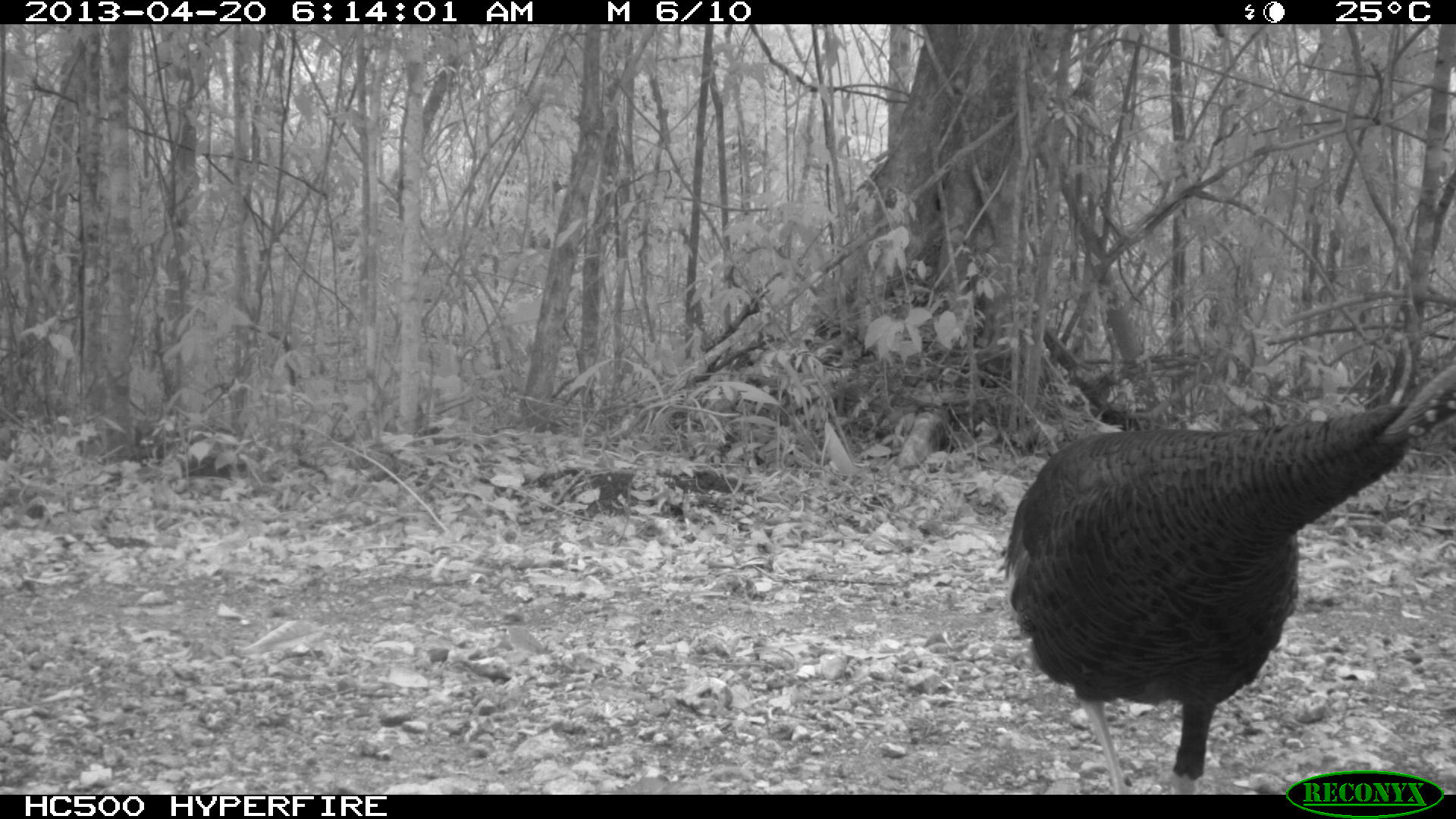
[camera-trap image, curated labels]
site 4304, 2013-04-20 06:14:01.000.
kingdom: Animalia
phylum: Chordata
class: Aves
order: Galliformes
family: Phasianidae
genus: Meleagris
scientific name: Meleagris ocellata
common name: ocellated turkey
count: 1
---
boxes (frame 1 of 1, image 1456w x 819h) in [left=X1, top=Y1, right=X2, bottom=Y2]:
meleagris ocellata: [left=997, top=354, right=1451, bottom=791]